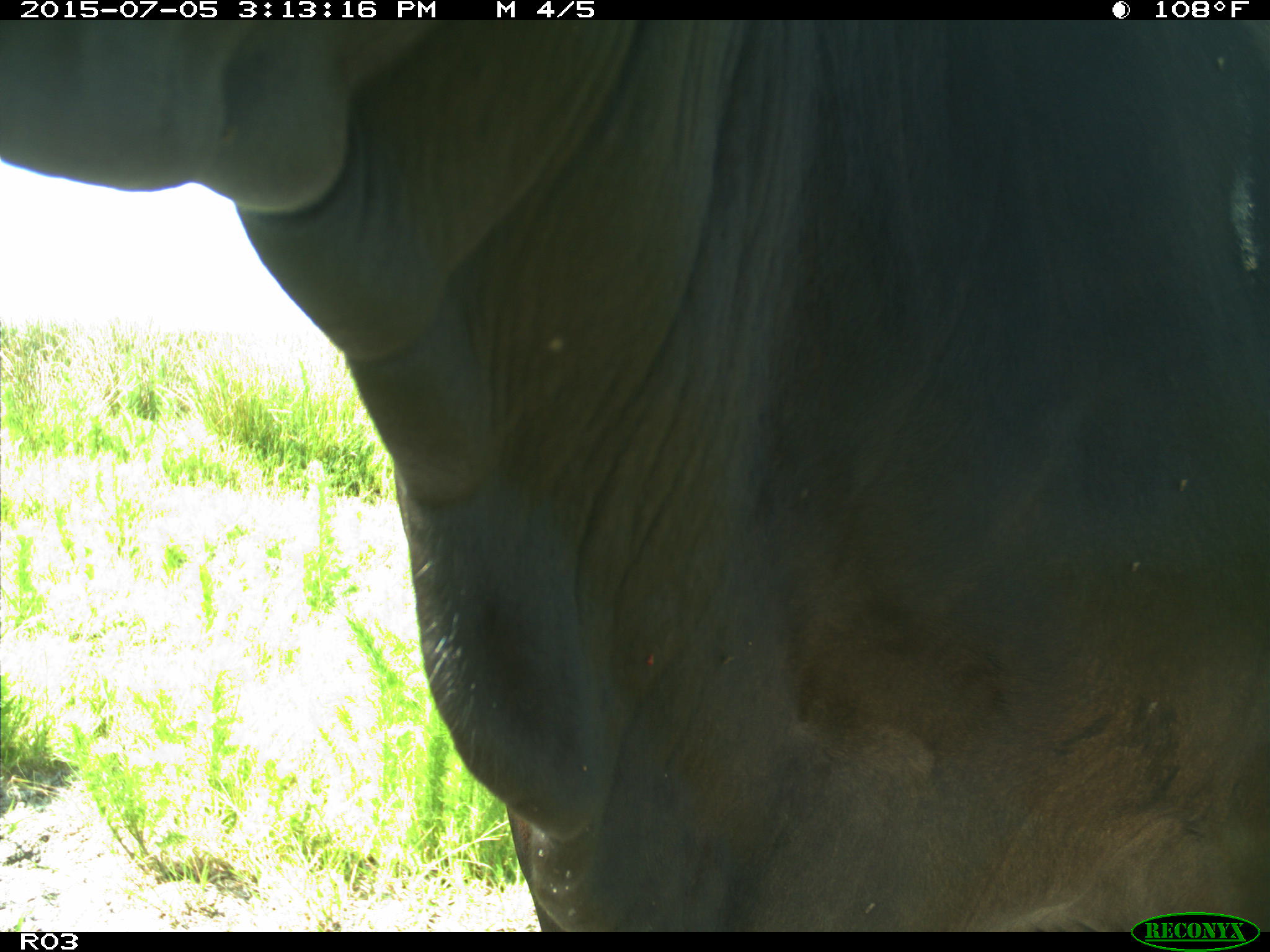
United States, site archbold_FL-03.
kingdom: Animalia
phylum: Chordata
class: Mammalia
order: Artiodactyla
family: Bovidae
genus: Bos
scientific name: Bos taurus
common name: domestic cow